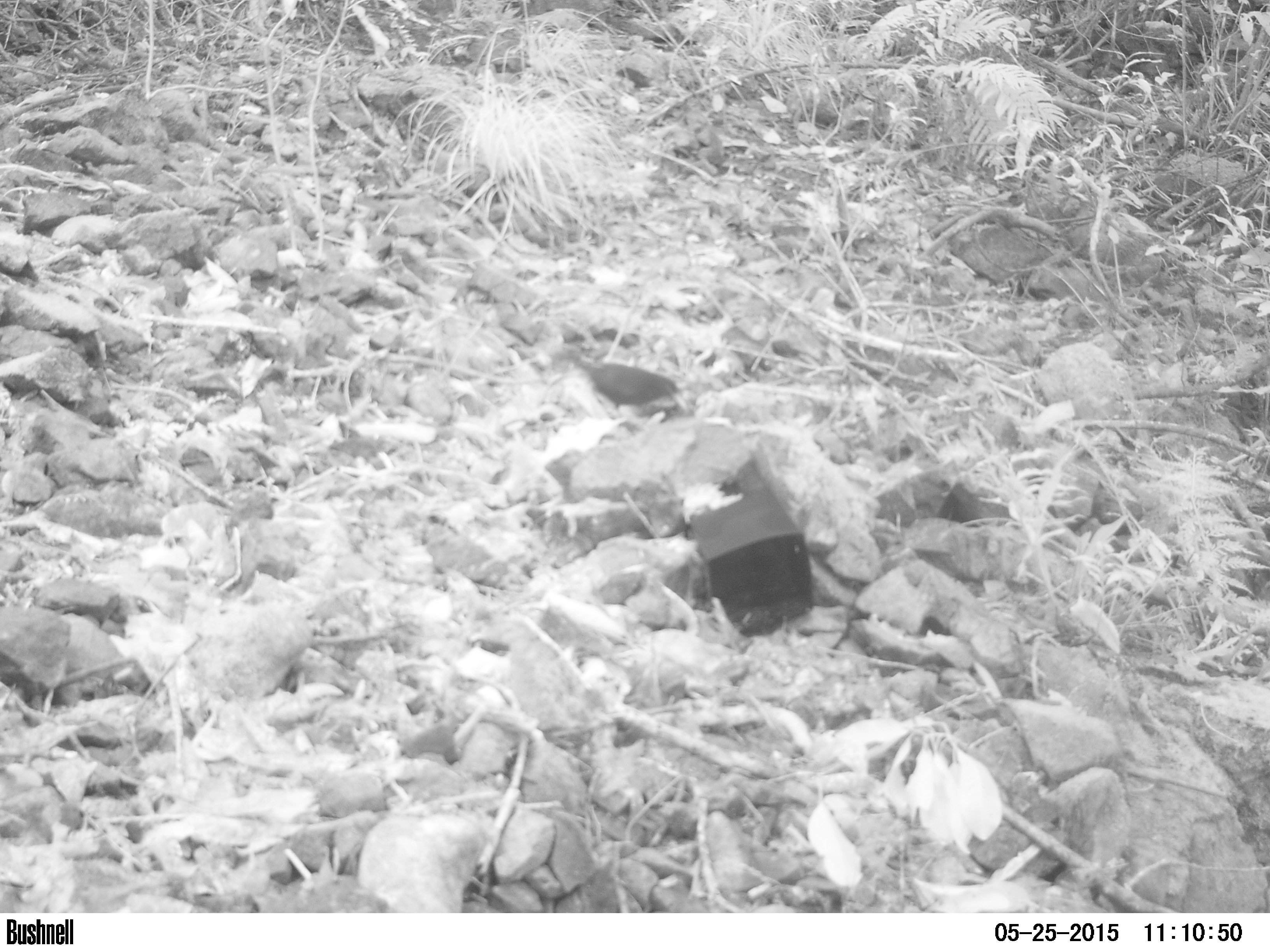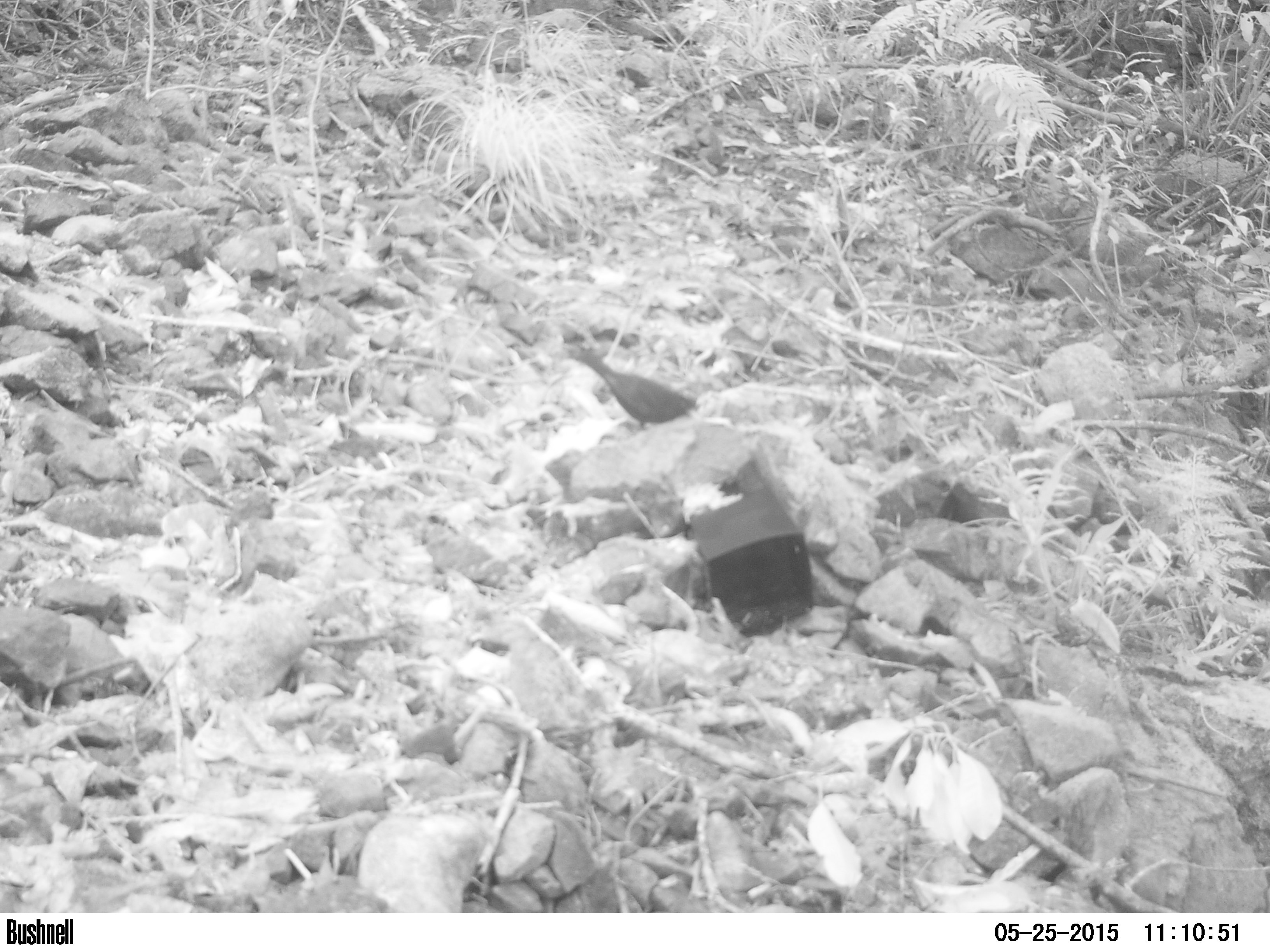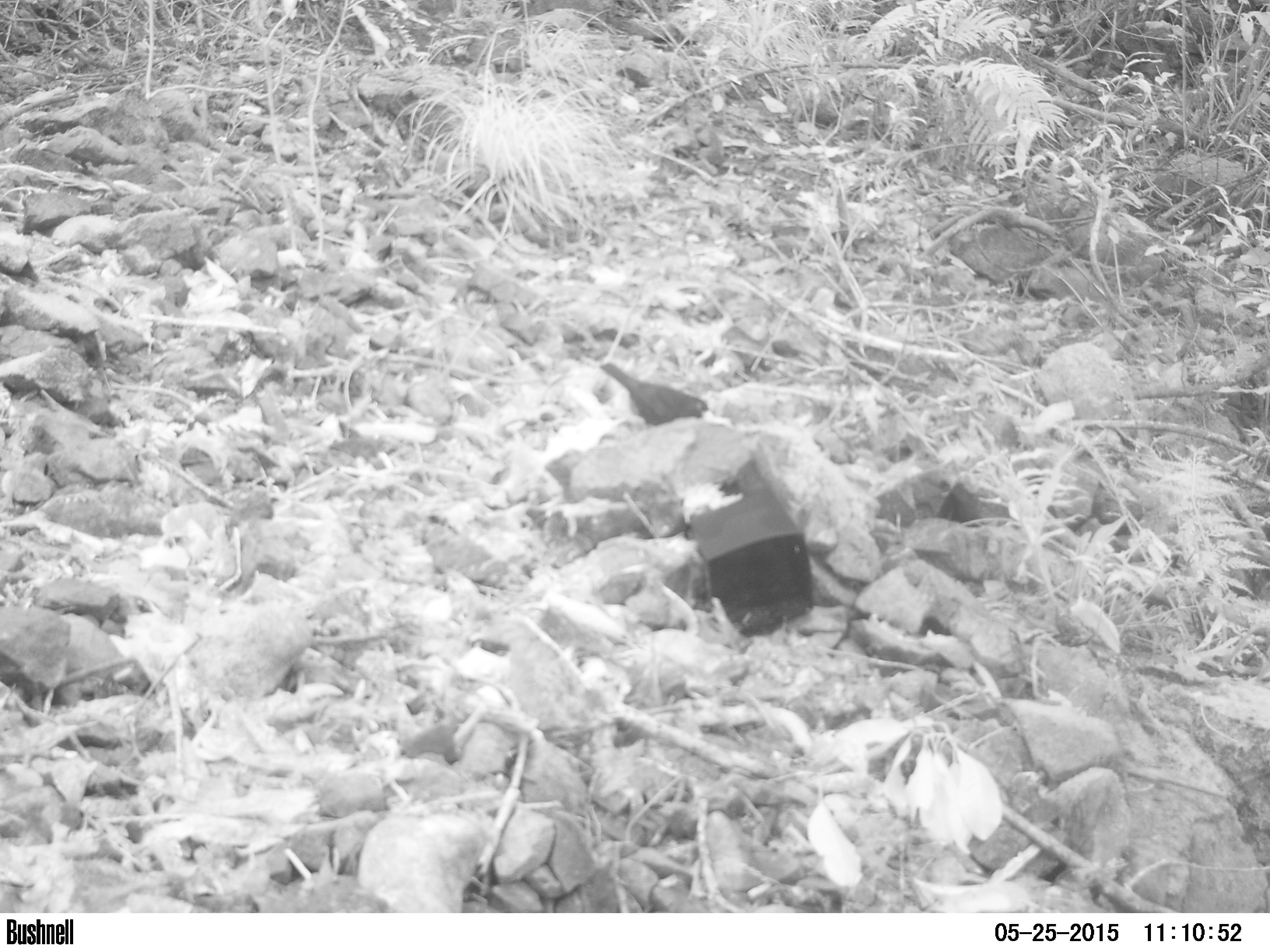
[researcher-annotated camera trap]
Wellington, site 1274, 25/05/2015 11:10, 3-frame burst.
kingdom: Animalia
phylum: Chordata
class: Aves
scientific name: Aves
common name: bird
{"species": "bird (Aves)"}